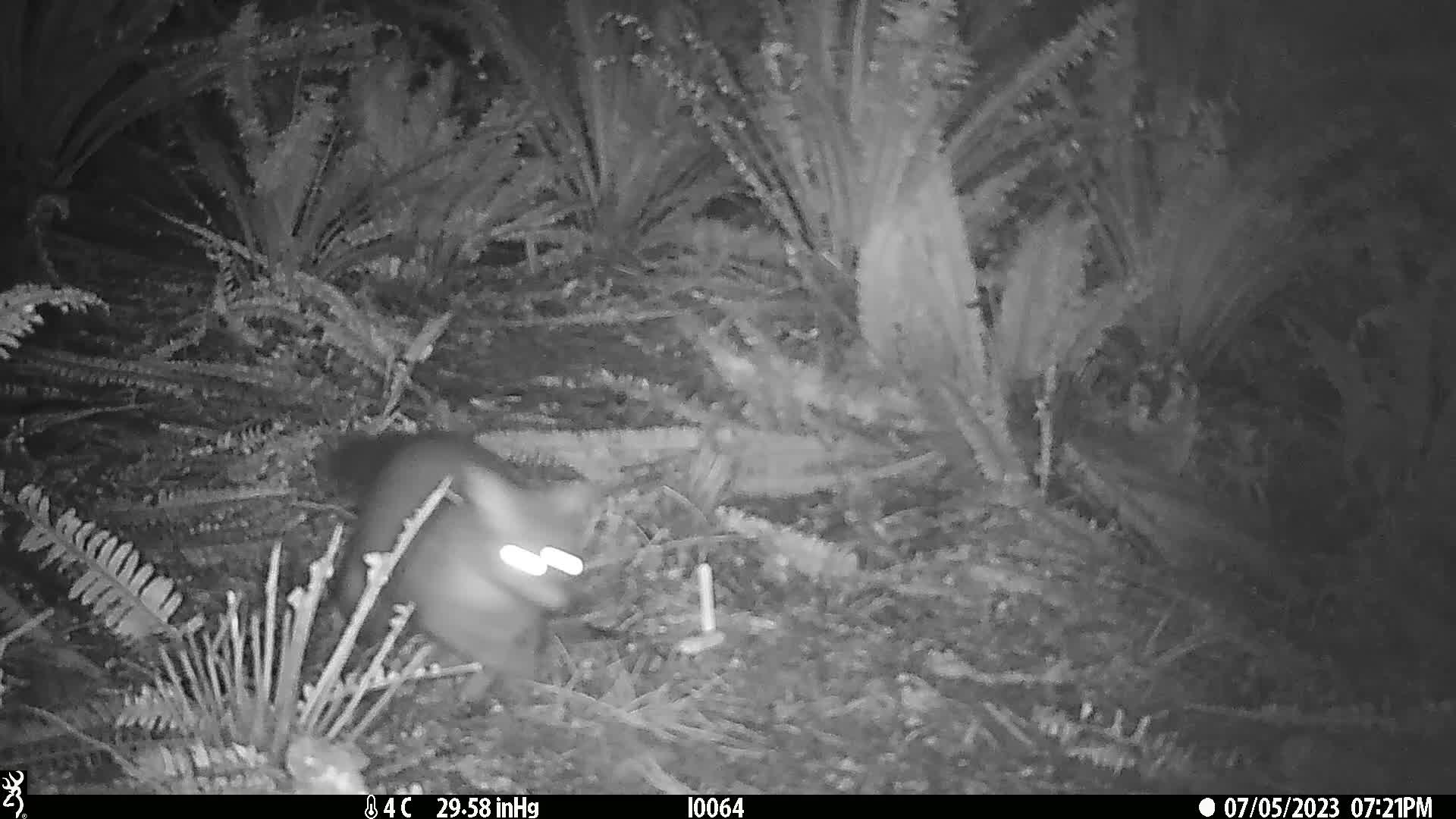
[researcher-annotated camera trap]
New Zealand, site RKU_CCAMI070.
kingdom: Animalia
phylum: Chordata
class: Mammalia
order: Diprotodontia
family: Phalangeridae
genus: Trichosurus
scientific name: Trichosurus vulpecula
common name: common brushtail possum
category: possum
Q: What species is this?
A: Possum (common brushtail possum) (Trichosurus vulpecula).